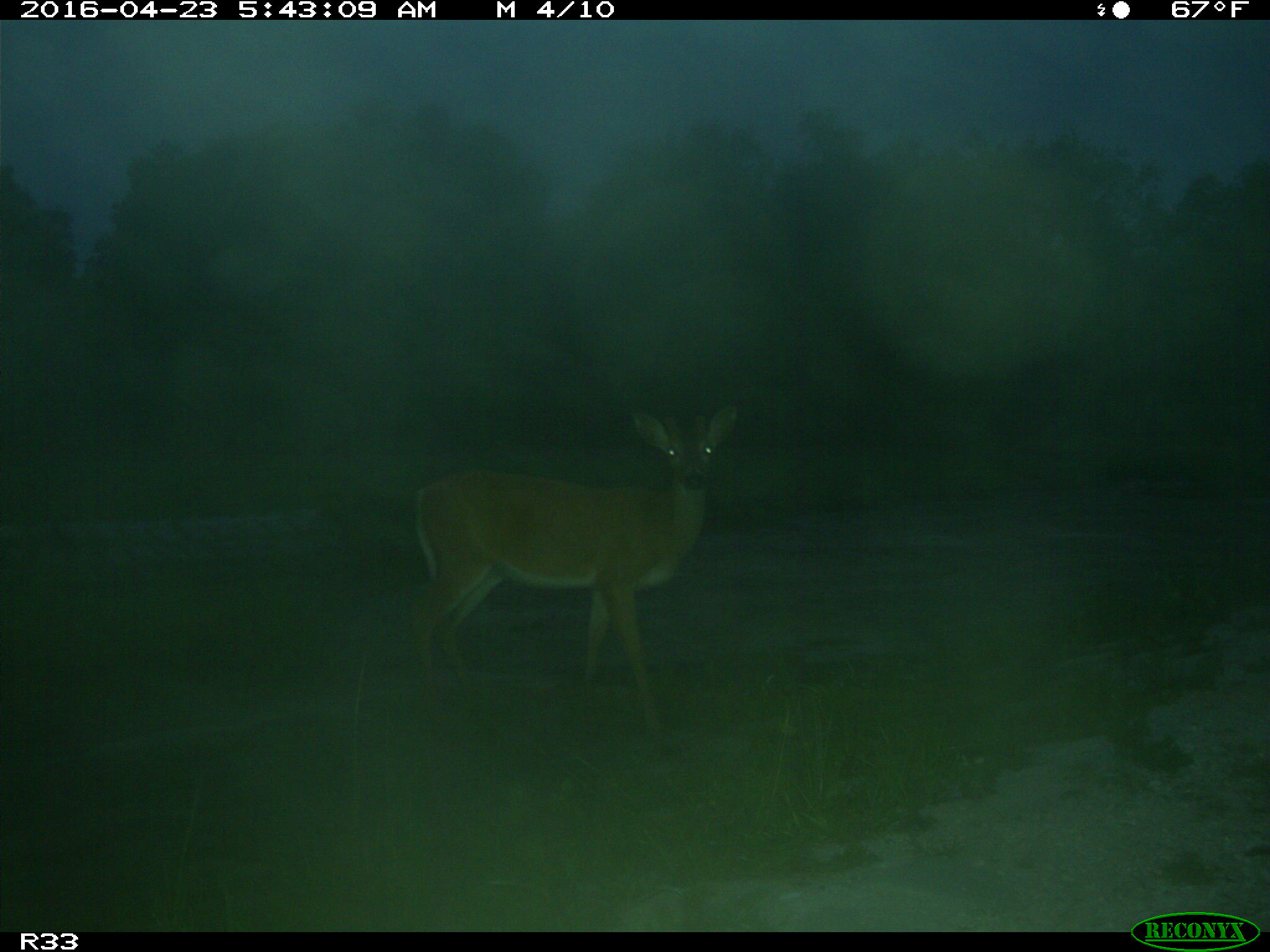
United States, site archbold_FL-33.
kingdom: Animalia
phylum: Chordata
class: Mammalia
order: Artiodactyla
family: Cervidae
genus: Odocoileus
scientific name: Odocoileus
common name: deer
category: unidentified deer